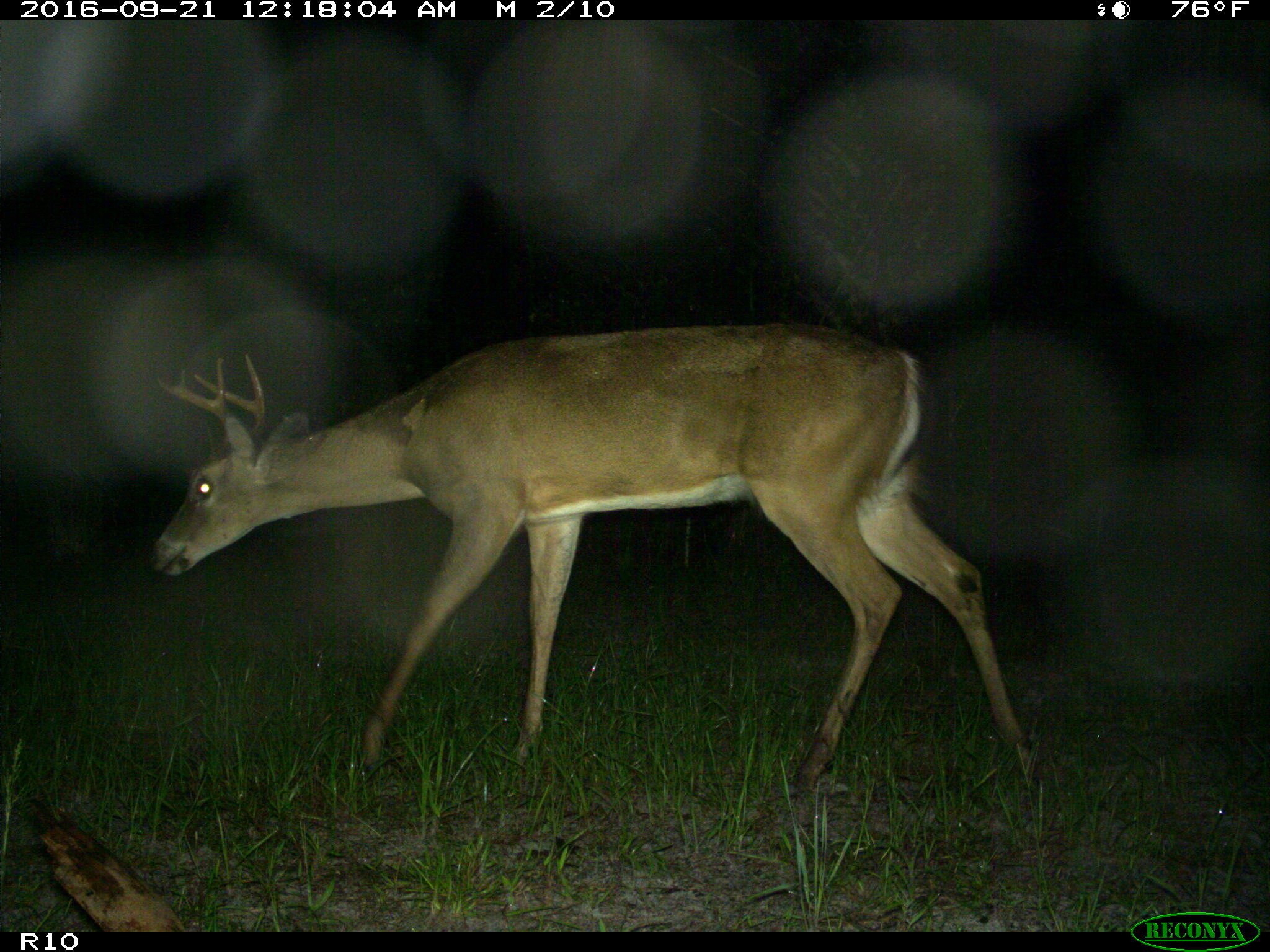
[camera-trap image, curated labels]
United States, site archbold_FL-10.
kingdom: Animalia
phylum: Chordata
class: Mammalia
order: Artiodactyla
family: Cervidae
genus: Odocoileus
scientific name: Odocoileus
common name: deer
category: unidentified deer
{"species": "unidentified deer (deer) (Odocoileus)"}